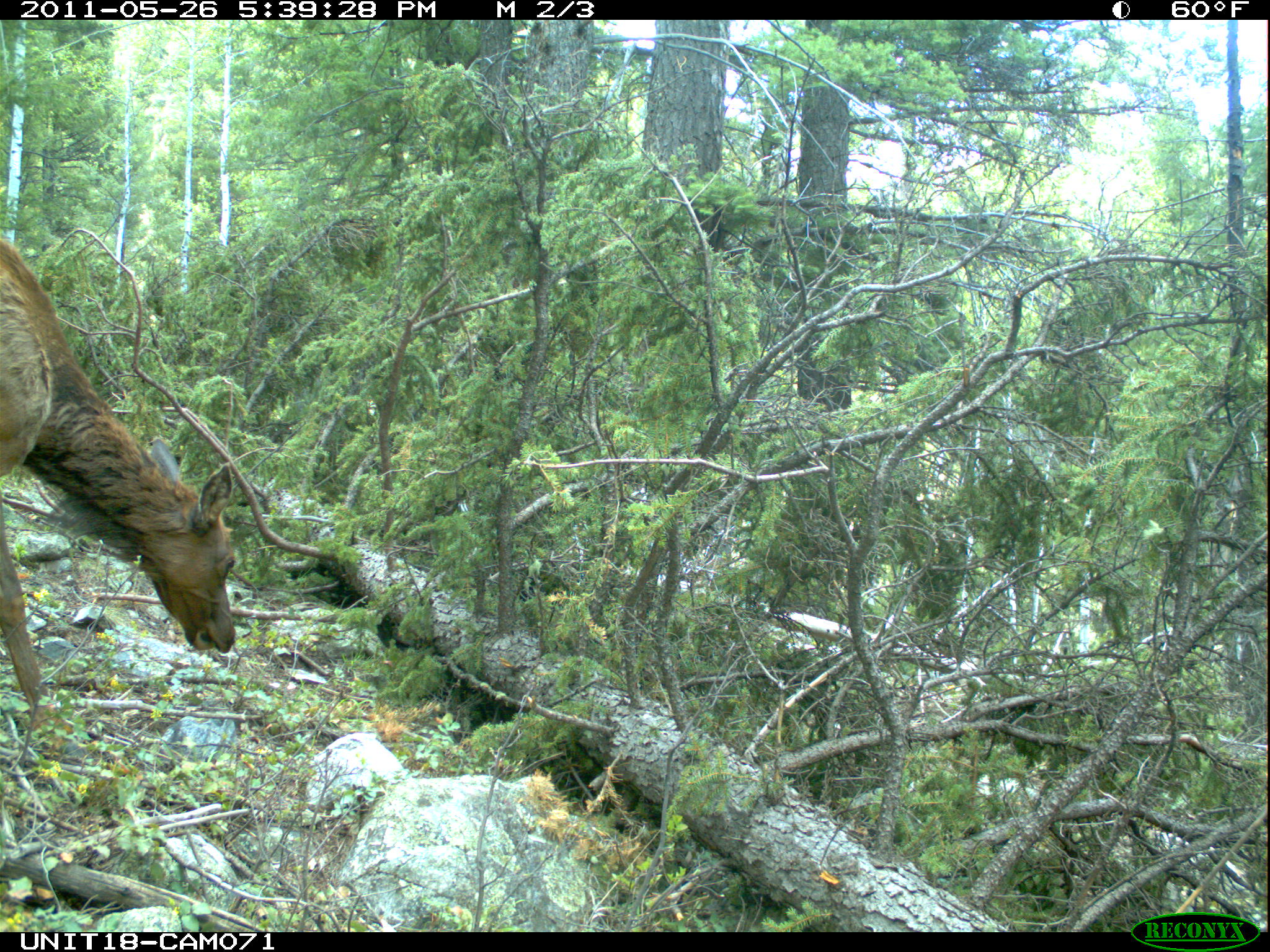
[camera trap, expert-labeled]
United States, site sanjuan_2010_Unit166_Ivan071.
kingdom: Animalia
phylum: Chordata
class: Mammalia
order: Artiodactyla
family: Cervidae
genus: Cervus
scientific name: Cervus elaphus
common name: red deer